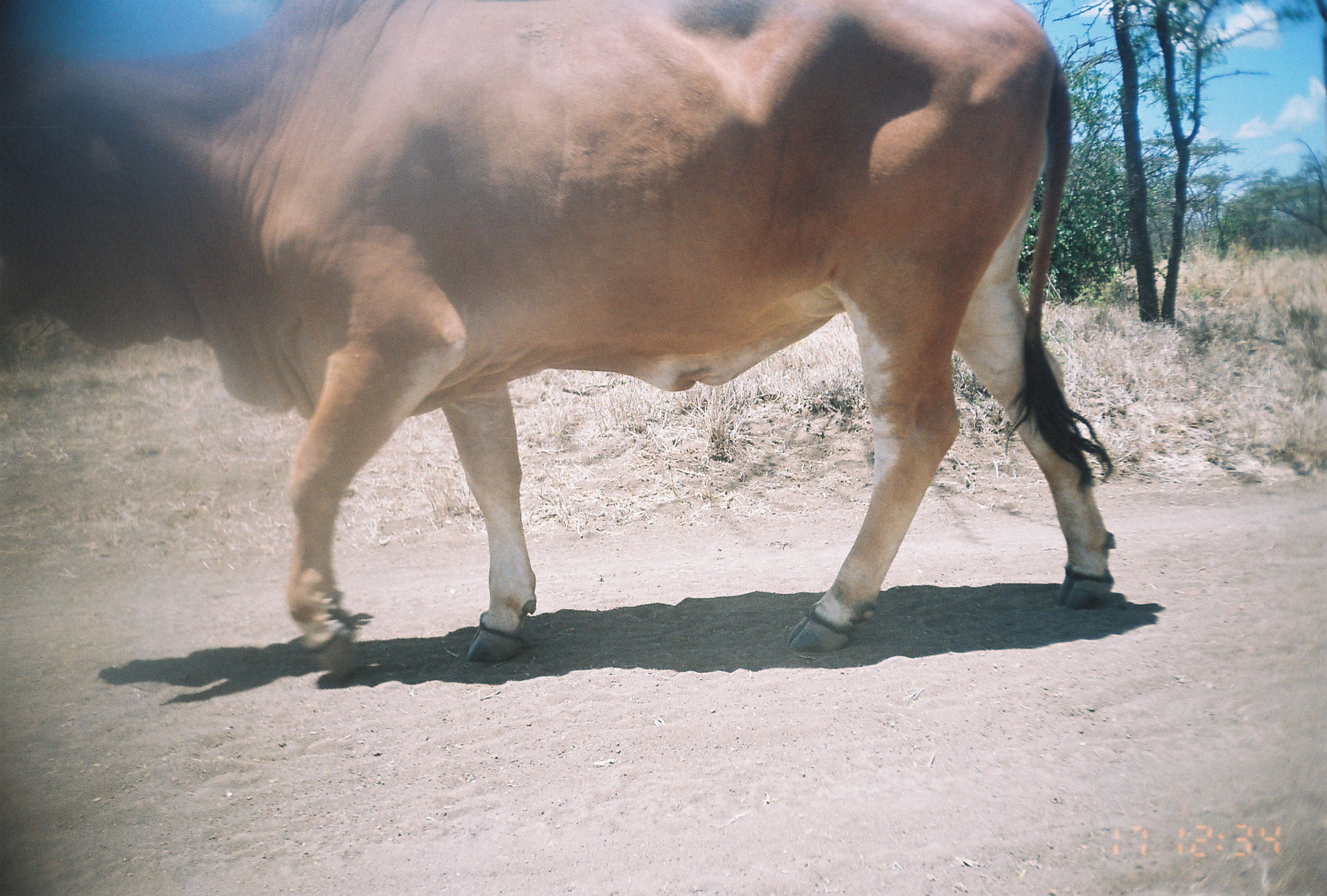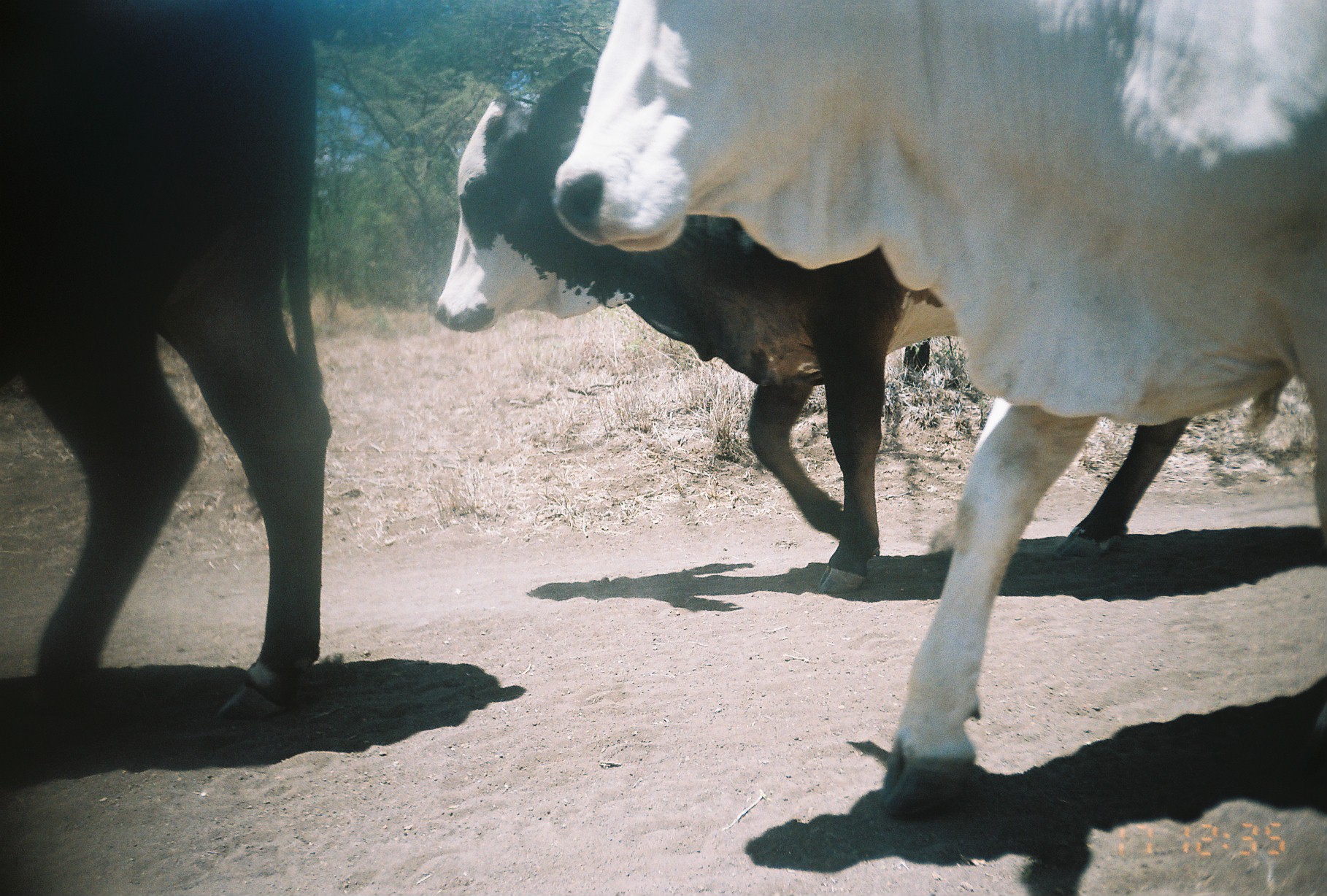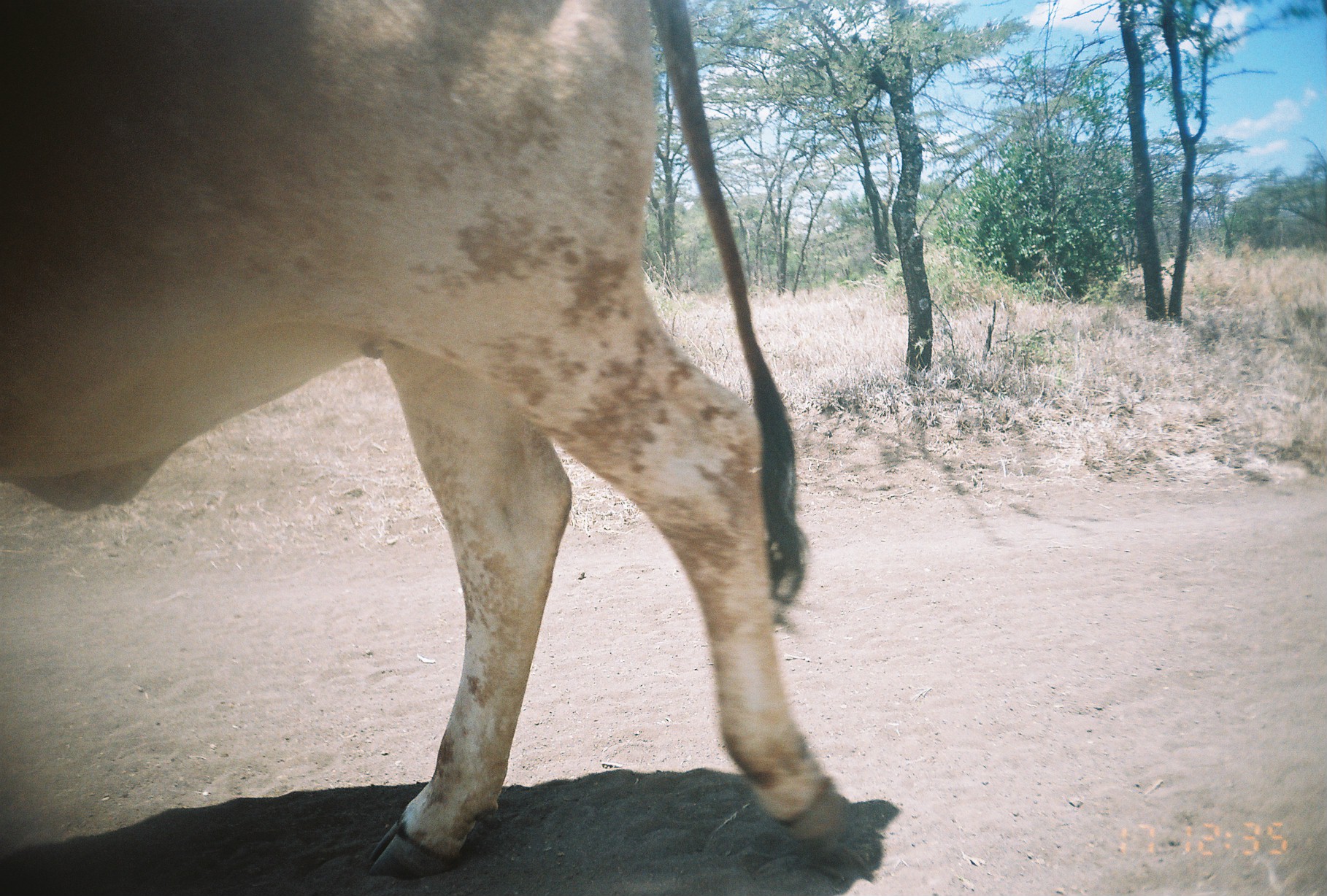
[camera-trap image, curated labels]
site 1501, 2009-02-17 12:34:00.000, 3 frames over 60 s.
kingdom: Animalia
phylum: Chordata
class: Mammalia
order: Artiodactyla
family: Bovidae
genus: Bos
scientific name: Bos taurus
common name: domestic cattle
Bos taurus (domestic cattle), count 1.